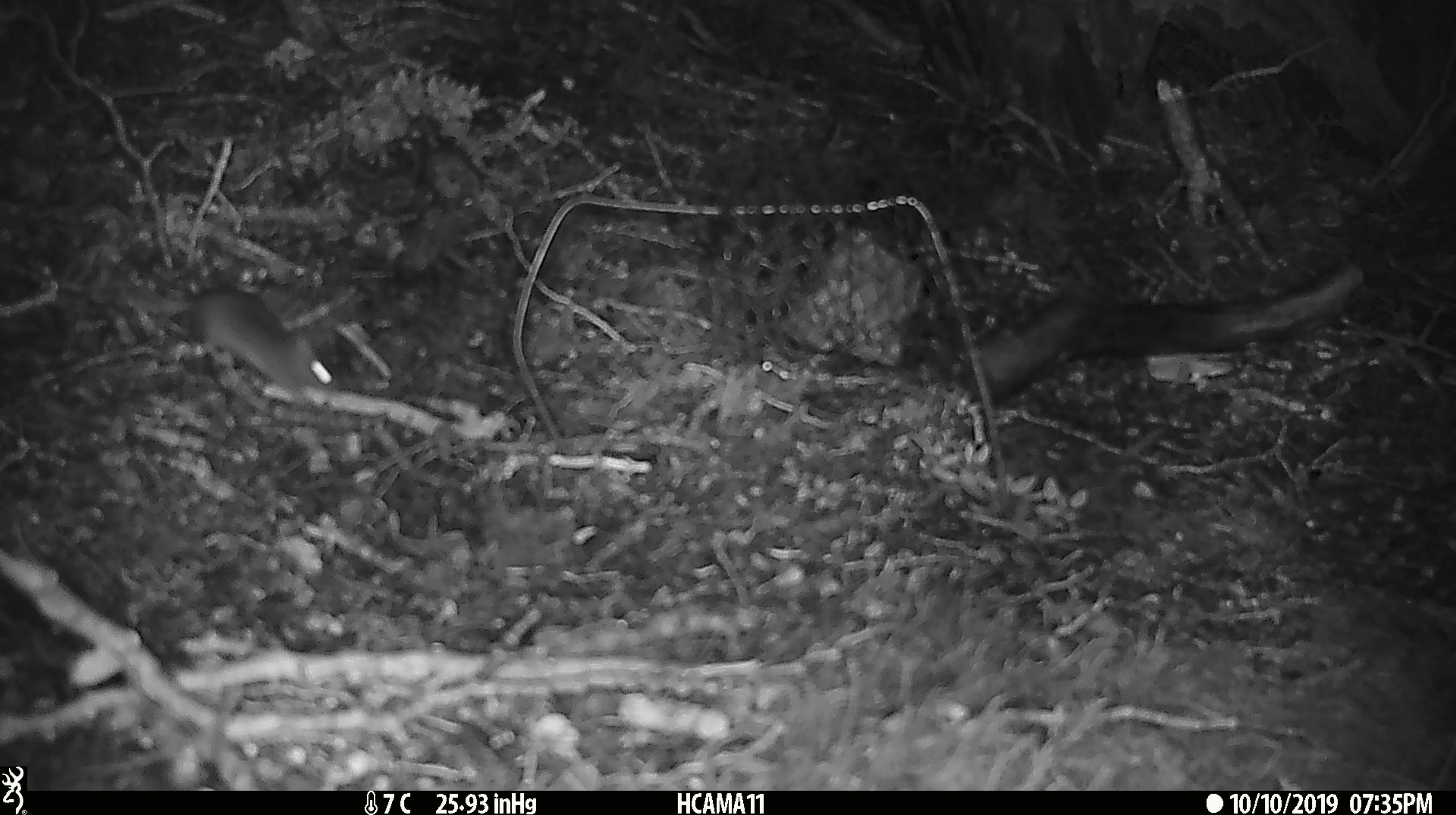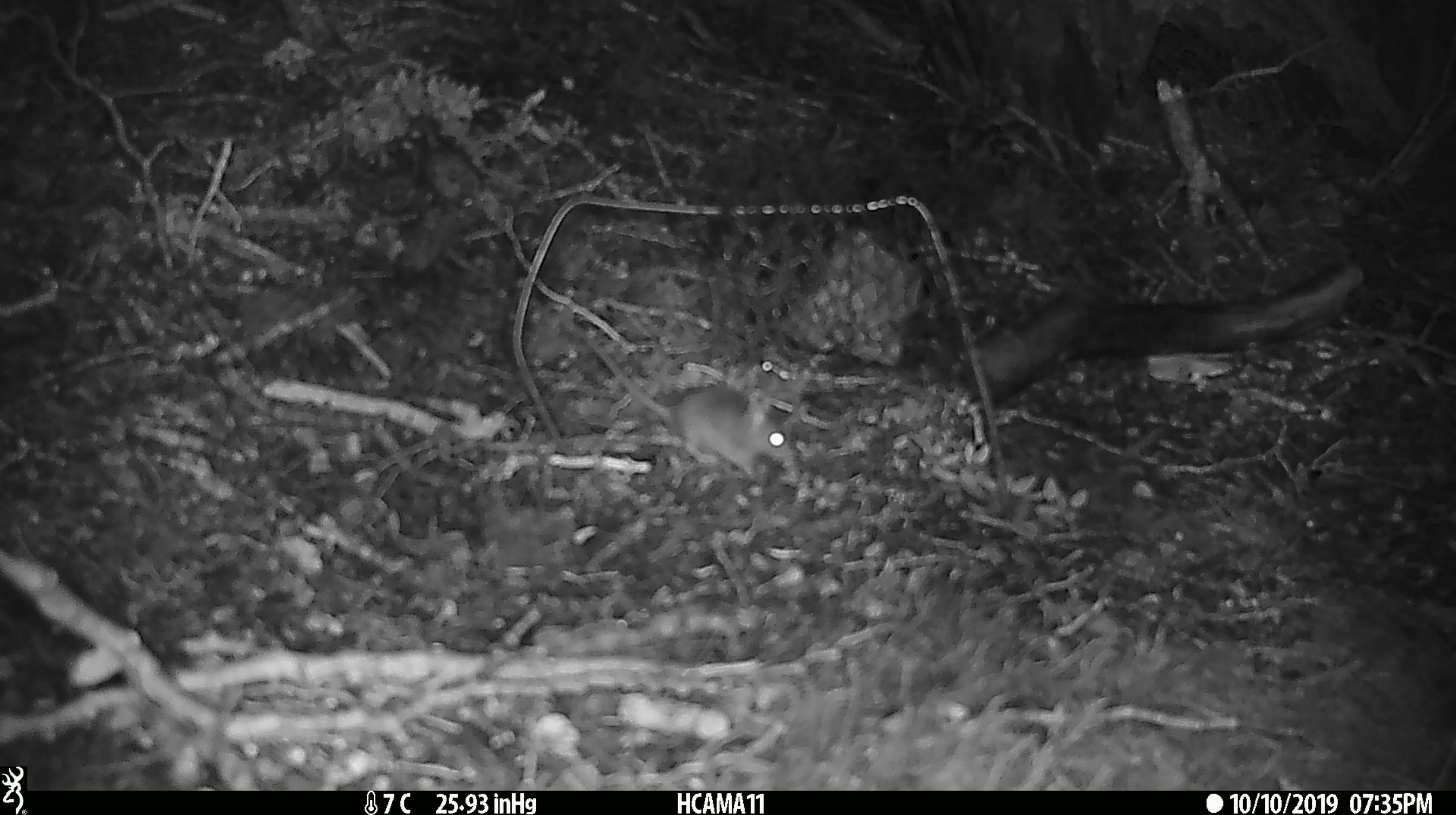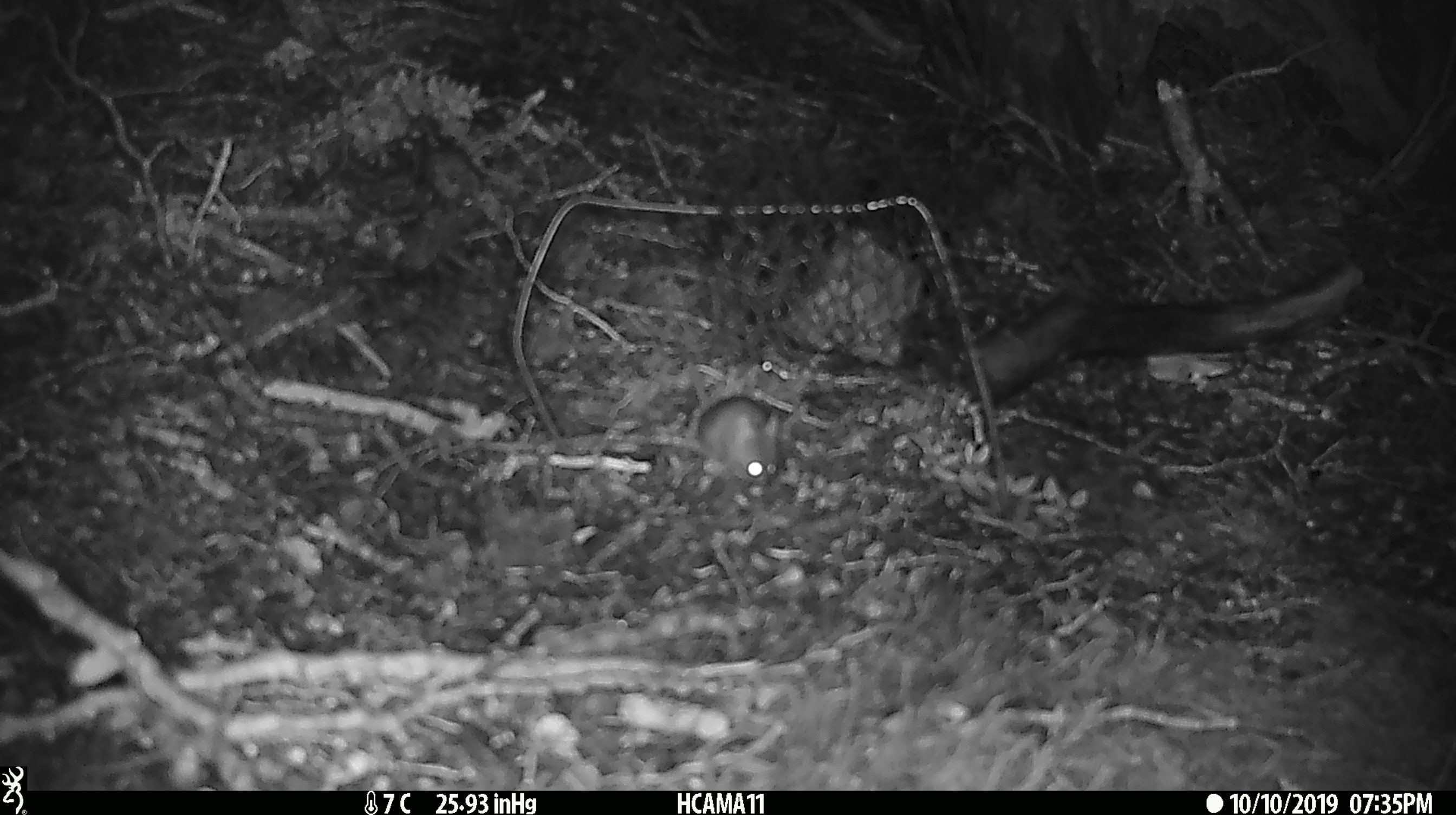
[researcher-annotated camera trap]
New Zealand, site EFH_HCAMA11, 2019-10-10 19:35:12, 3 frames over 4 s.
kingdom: Animalia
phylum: Chordata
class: Mammalia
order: Rodentia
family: Muridae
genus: Mus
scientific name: Mus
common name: mouse